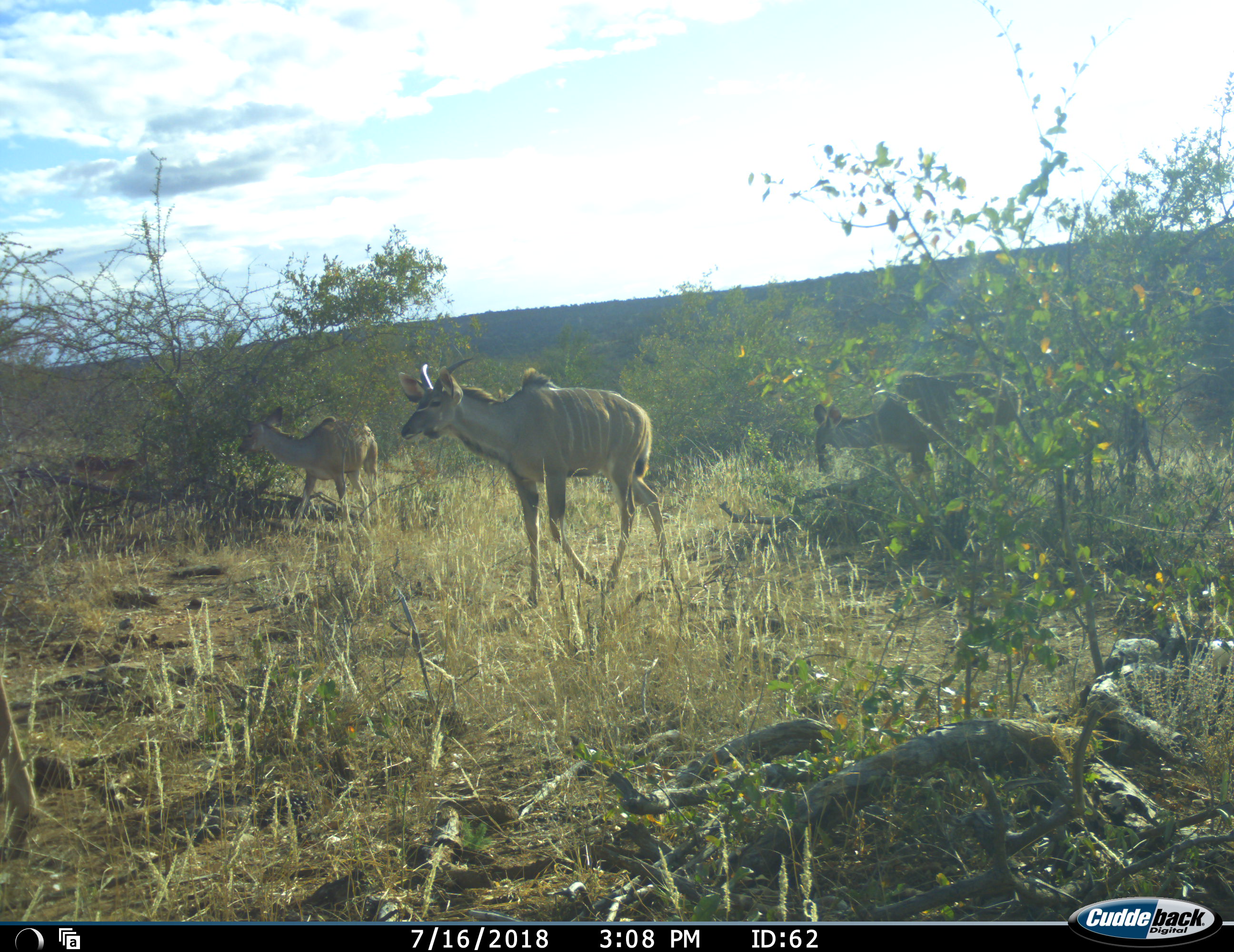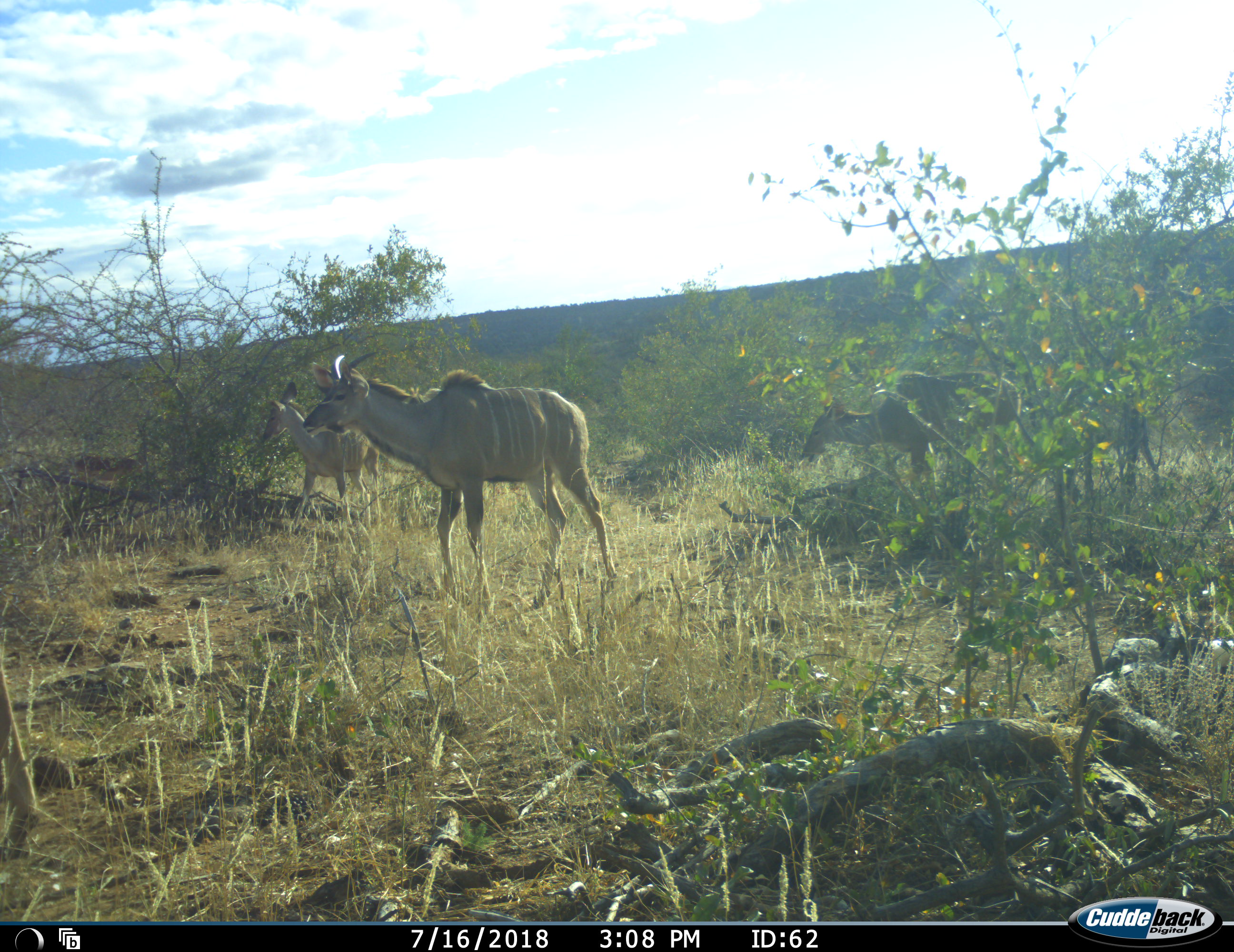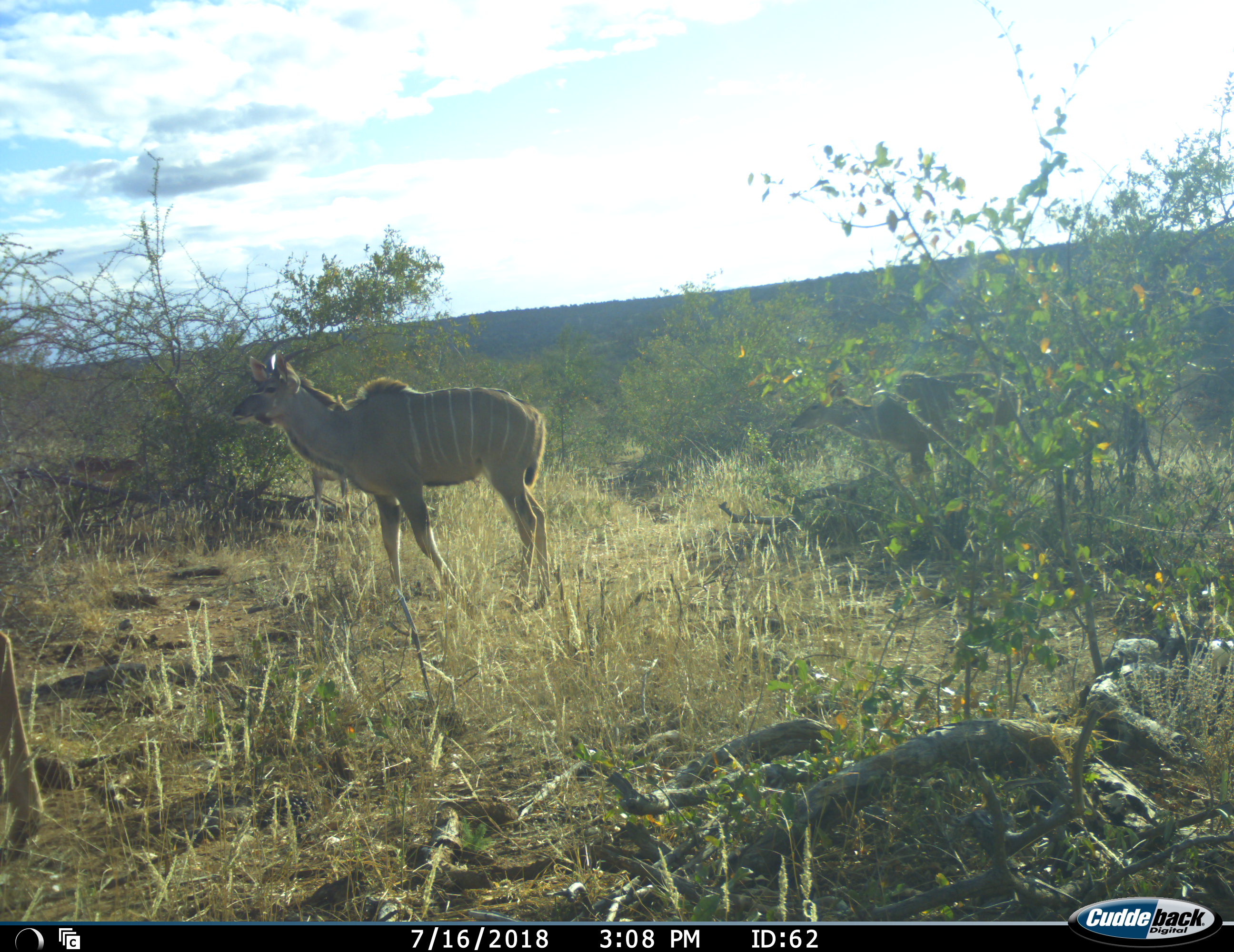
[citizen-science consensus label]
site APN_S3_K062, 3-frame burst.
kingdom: Animalia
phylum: Chordata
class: Mammalia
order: Artiodactyla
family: Bovidae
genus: Tragelaphus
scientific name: Tragelaphus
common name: kudu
Kudu (Tragelaphus), count 4. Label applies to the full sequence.